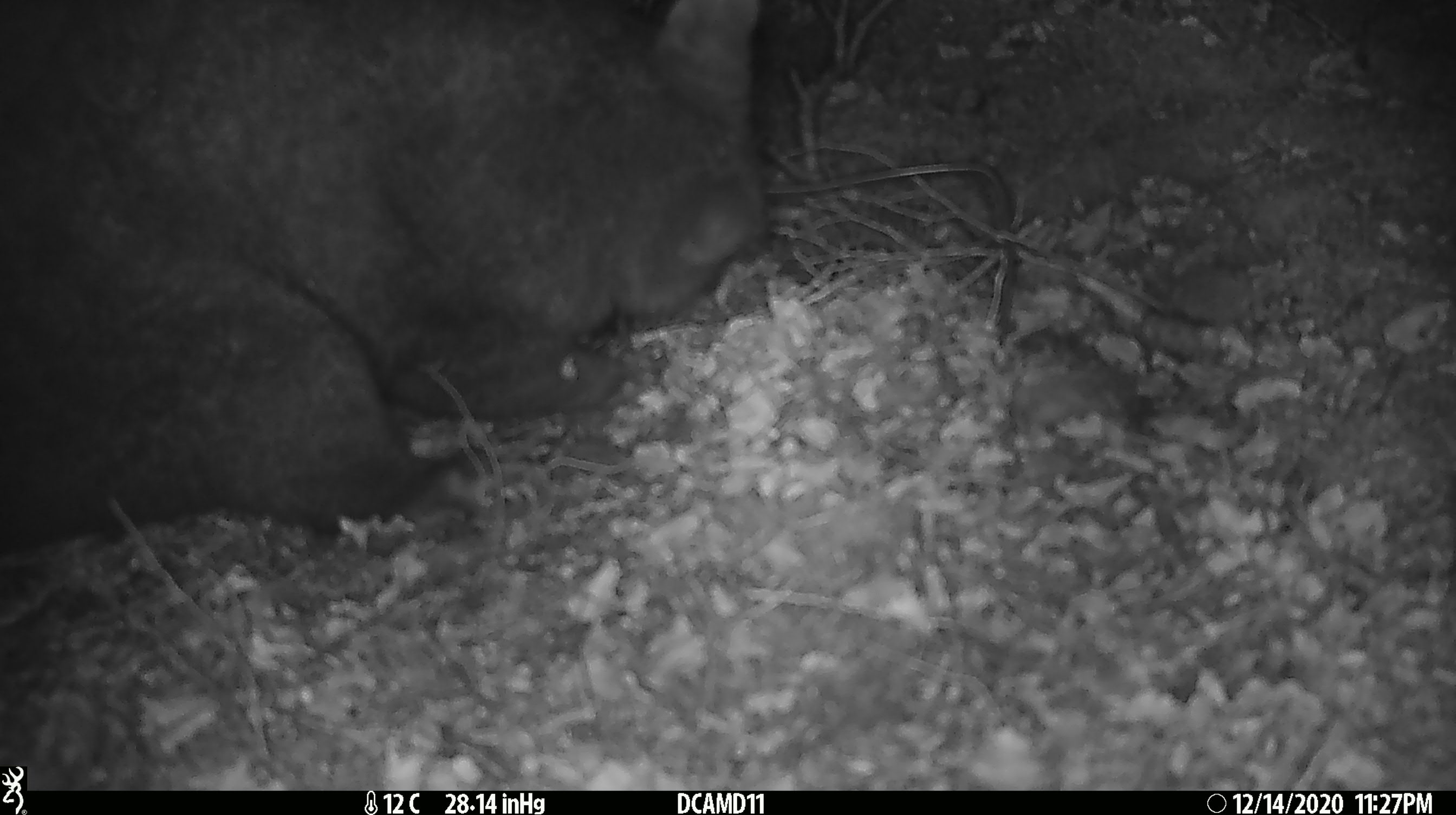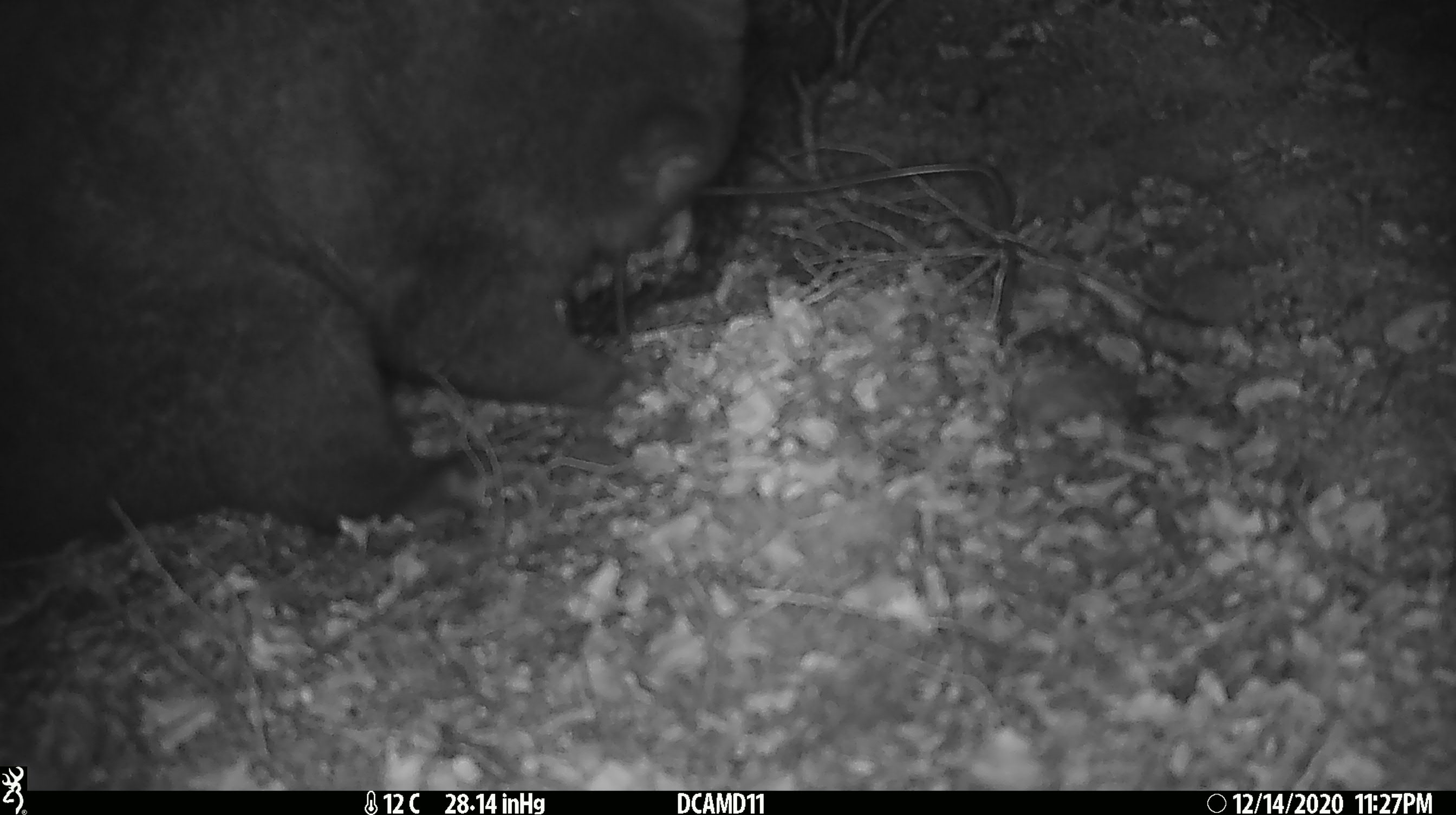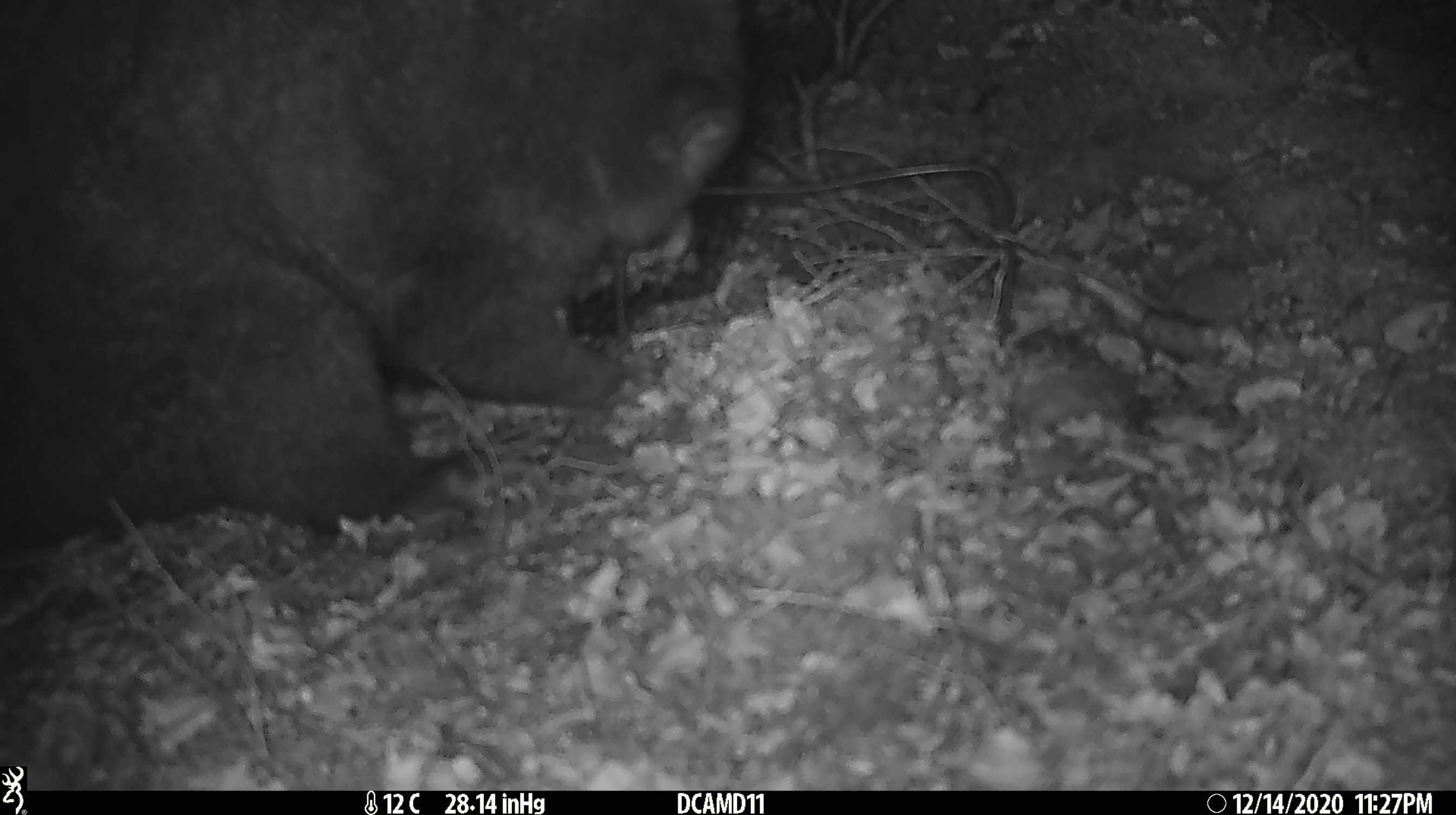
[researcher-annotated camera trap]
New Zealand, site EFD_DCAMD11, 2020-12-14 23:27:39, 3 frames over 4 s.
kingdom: Animalia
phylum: Chordata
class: Mammalia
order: Diprotodontia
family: Phalangeridae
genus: Trichosurus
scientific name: Trichosurus vulpecula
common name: common brushtail possum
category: possum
Possum (common brushtail possum) (Trichosurus vulpecula).